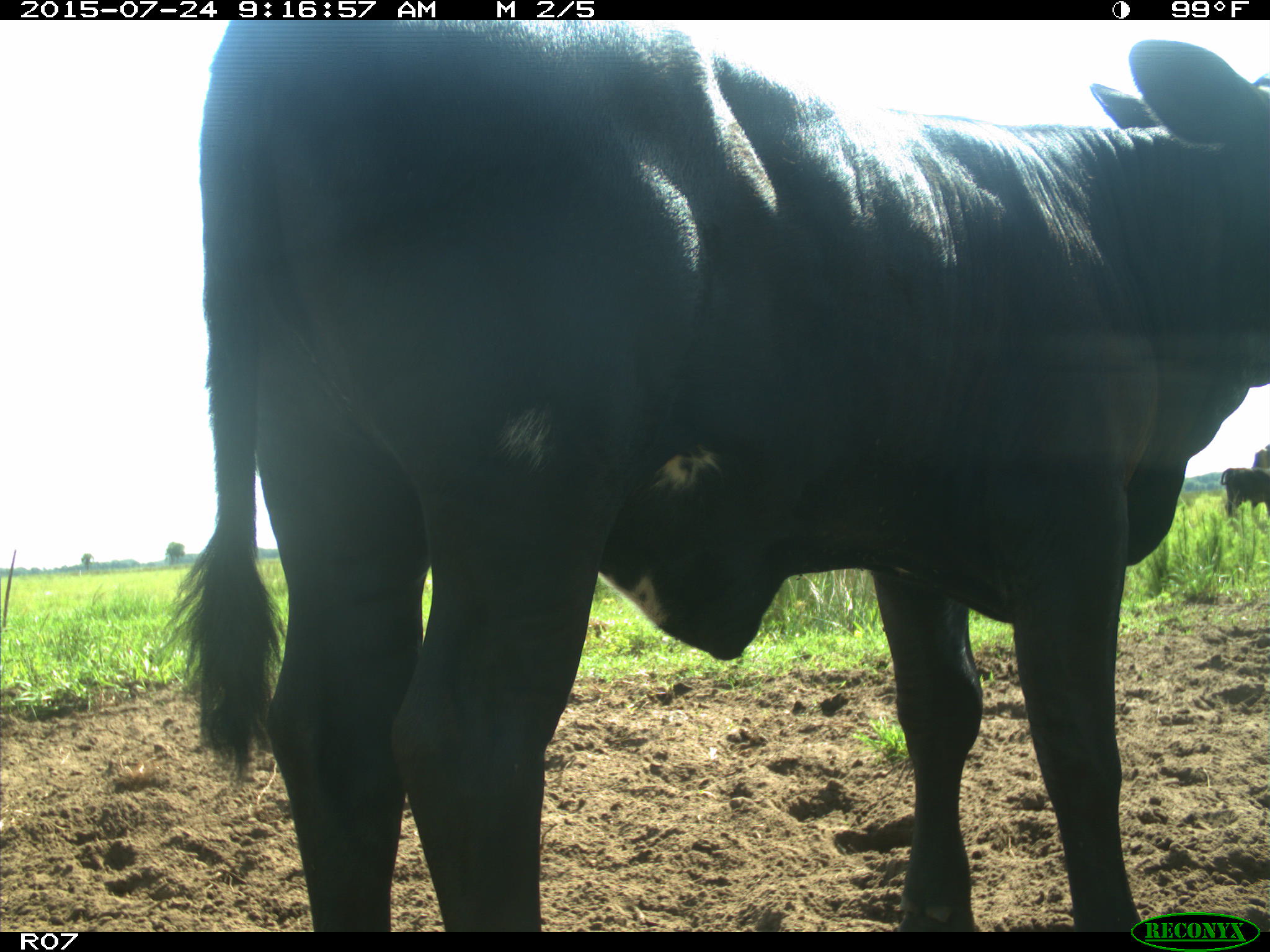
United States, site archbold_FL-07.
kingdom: Animalia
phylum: Chordata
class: Mammalia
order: Artiodactyla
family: Bovidae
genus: Bos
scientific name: Bos taurus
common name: domestic cow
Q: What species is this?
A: Bos taurus (domestic cow).